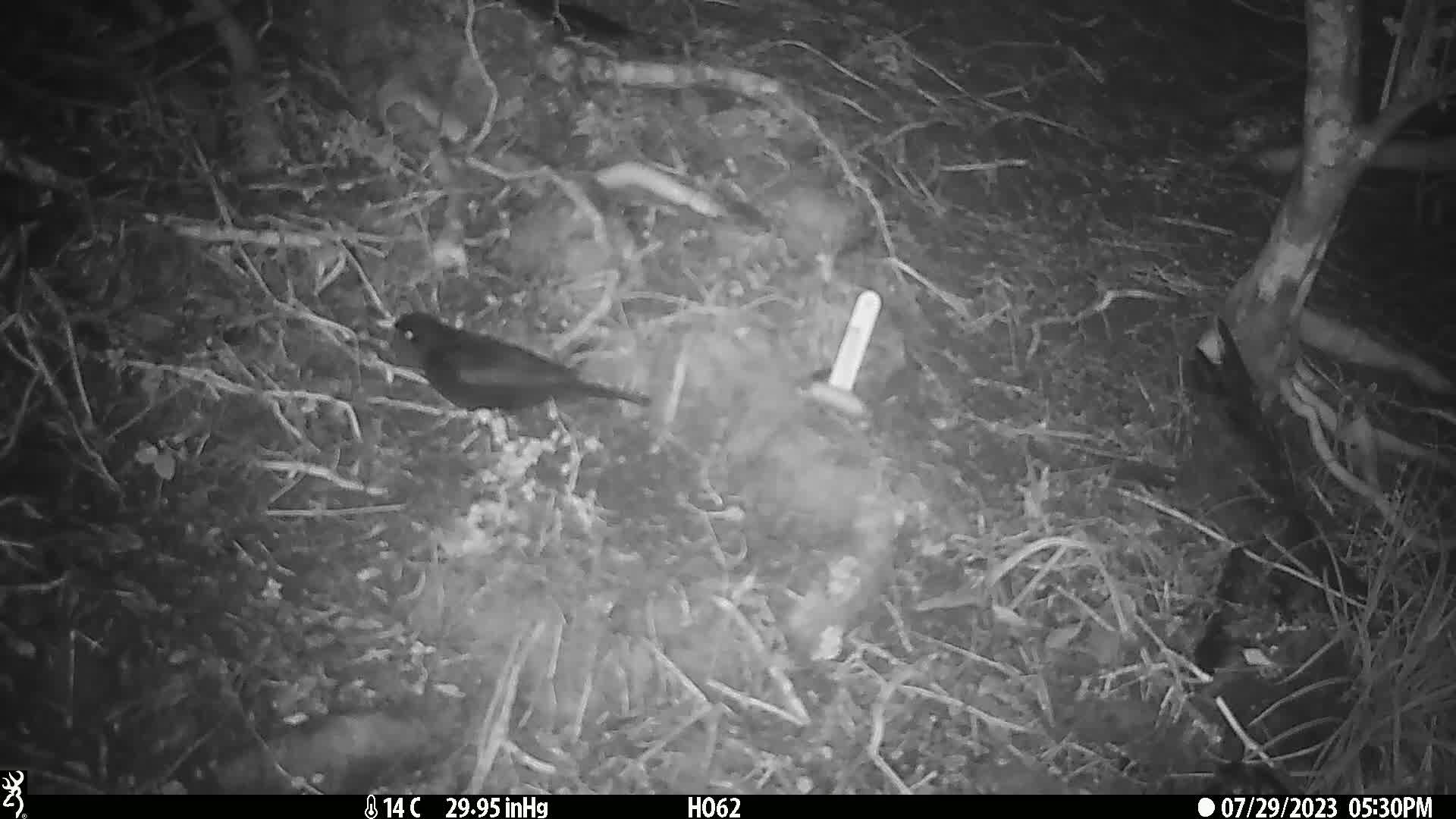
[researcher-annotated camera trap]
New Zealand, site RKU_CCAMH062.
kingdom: Animalia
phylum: Chordata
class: Aves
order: Passeriformes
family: Turdidae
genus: Turdus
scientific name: Turdus merula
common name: eurasian blackbird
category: blackbird